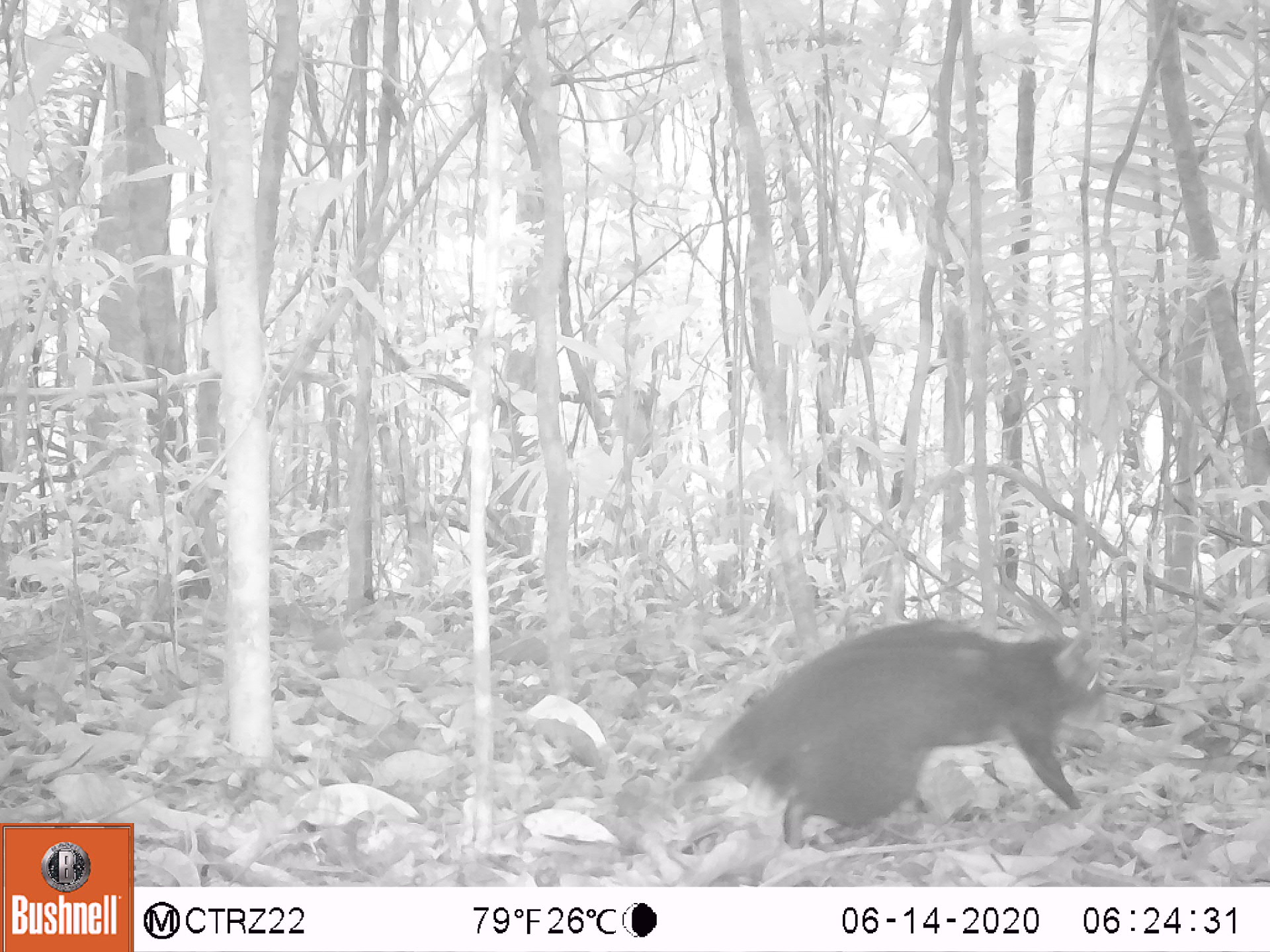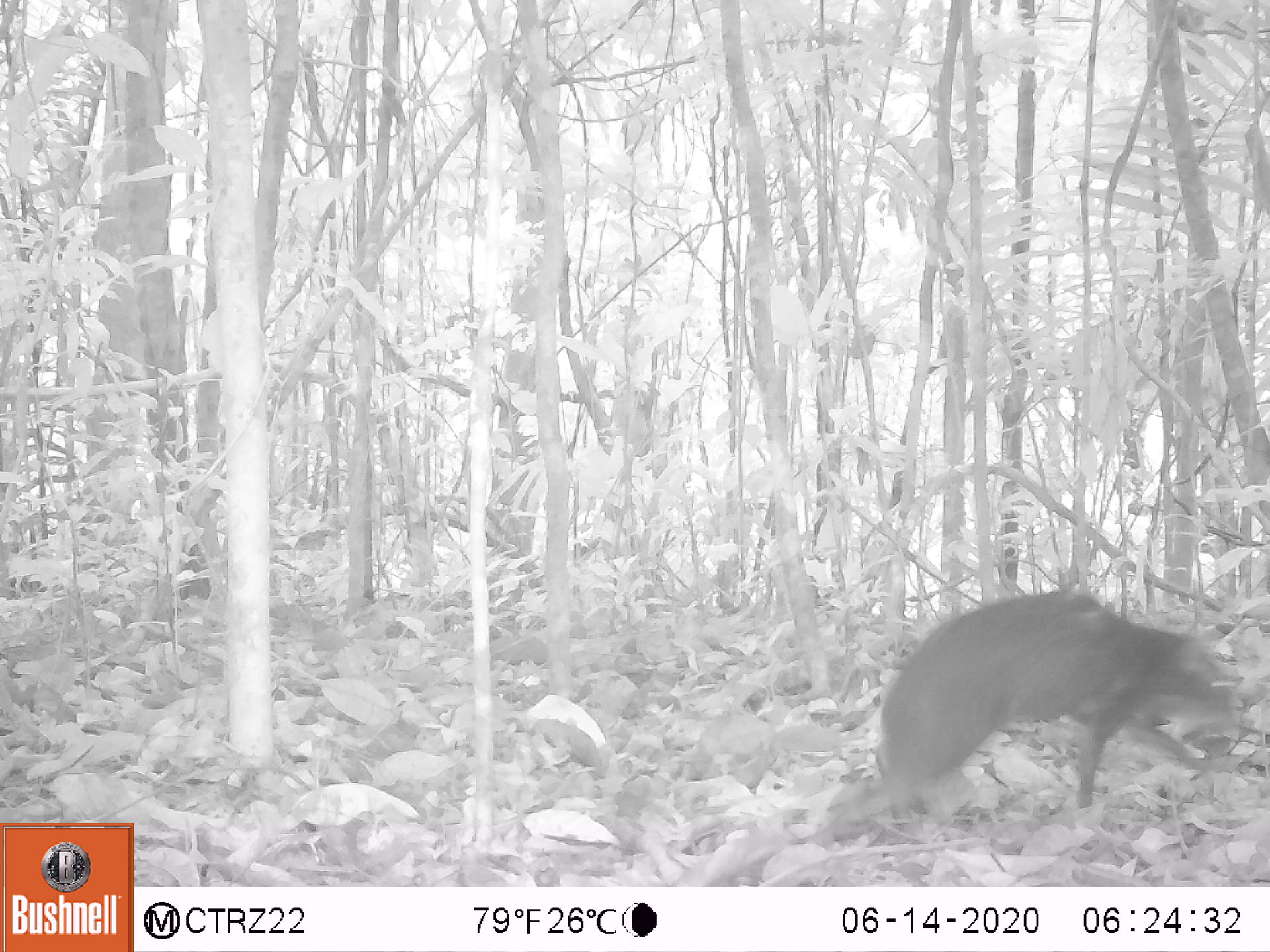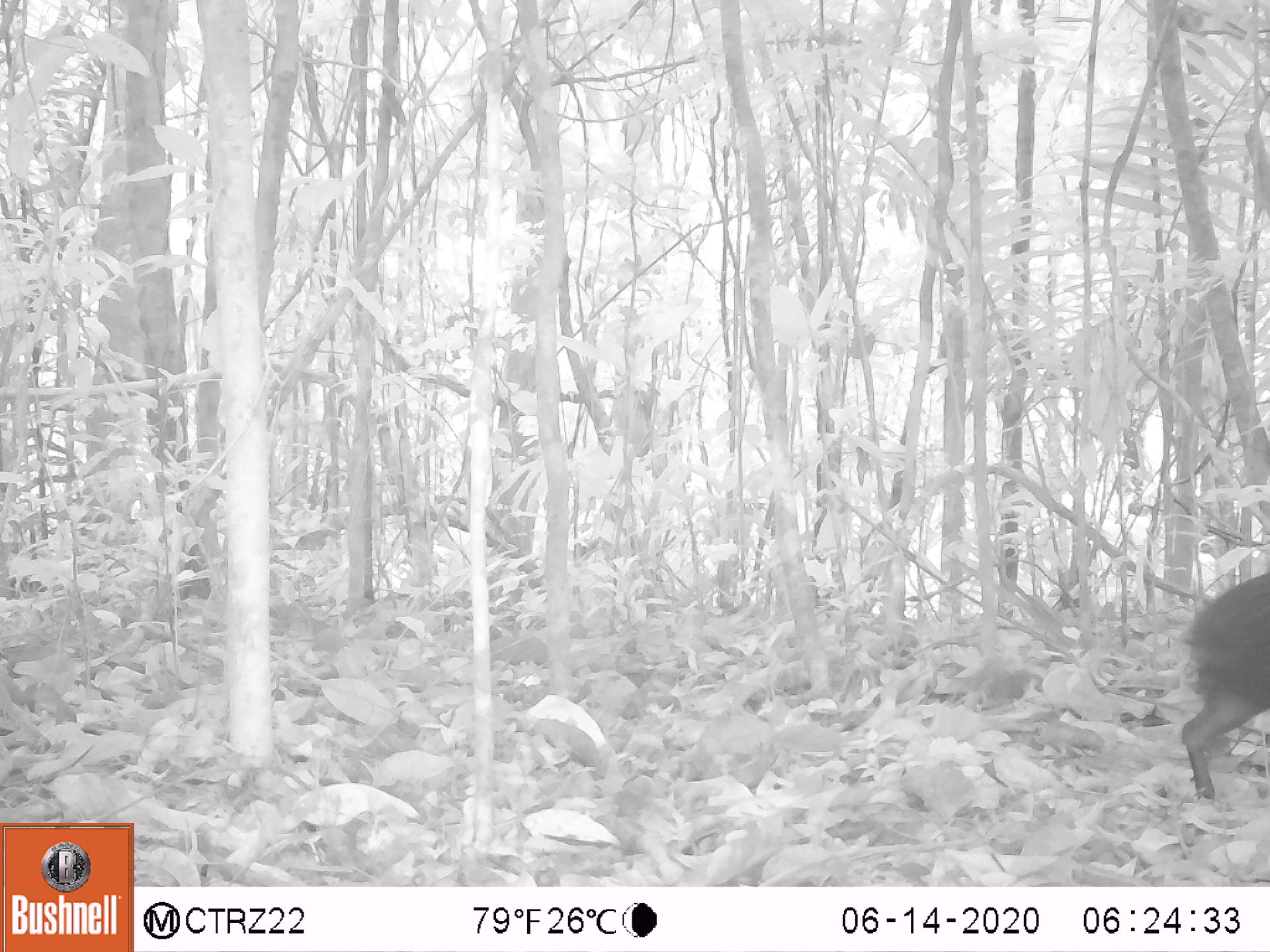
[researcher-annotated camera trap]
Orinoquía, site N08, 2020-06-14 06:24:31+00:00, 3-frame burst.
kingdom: Animalia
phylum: Chordata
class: Mammalia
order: Rodentia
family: Dasyproctidae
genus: Dasyprocta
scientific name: Dasyprocta fuliginosa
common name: black agouti